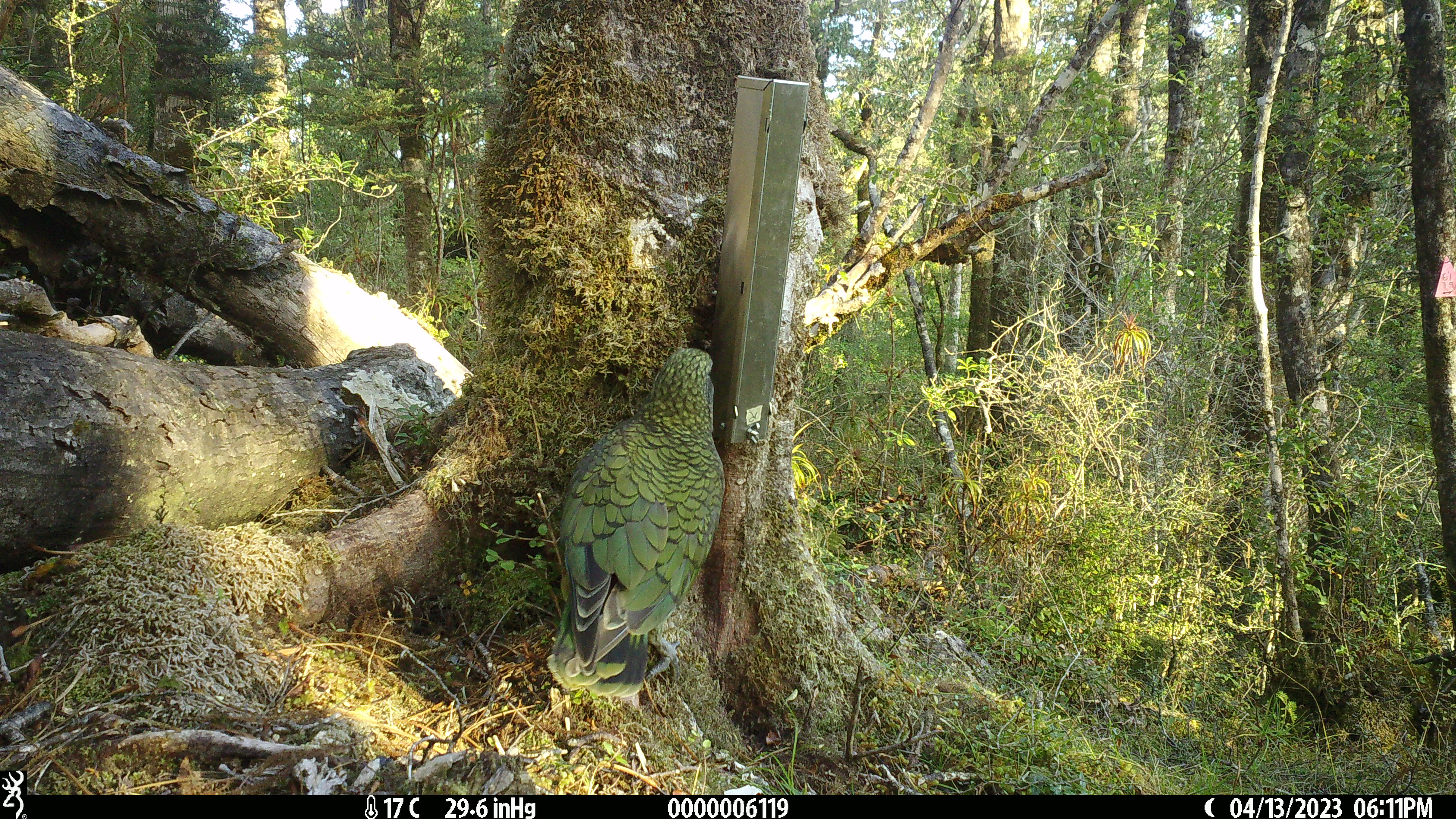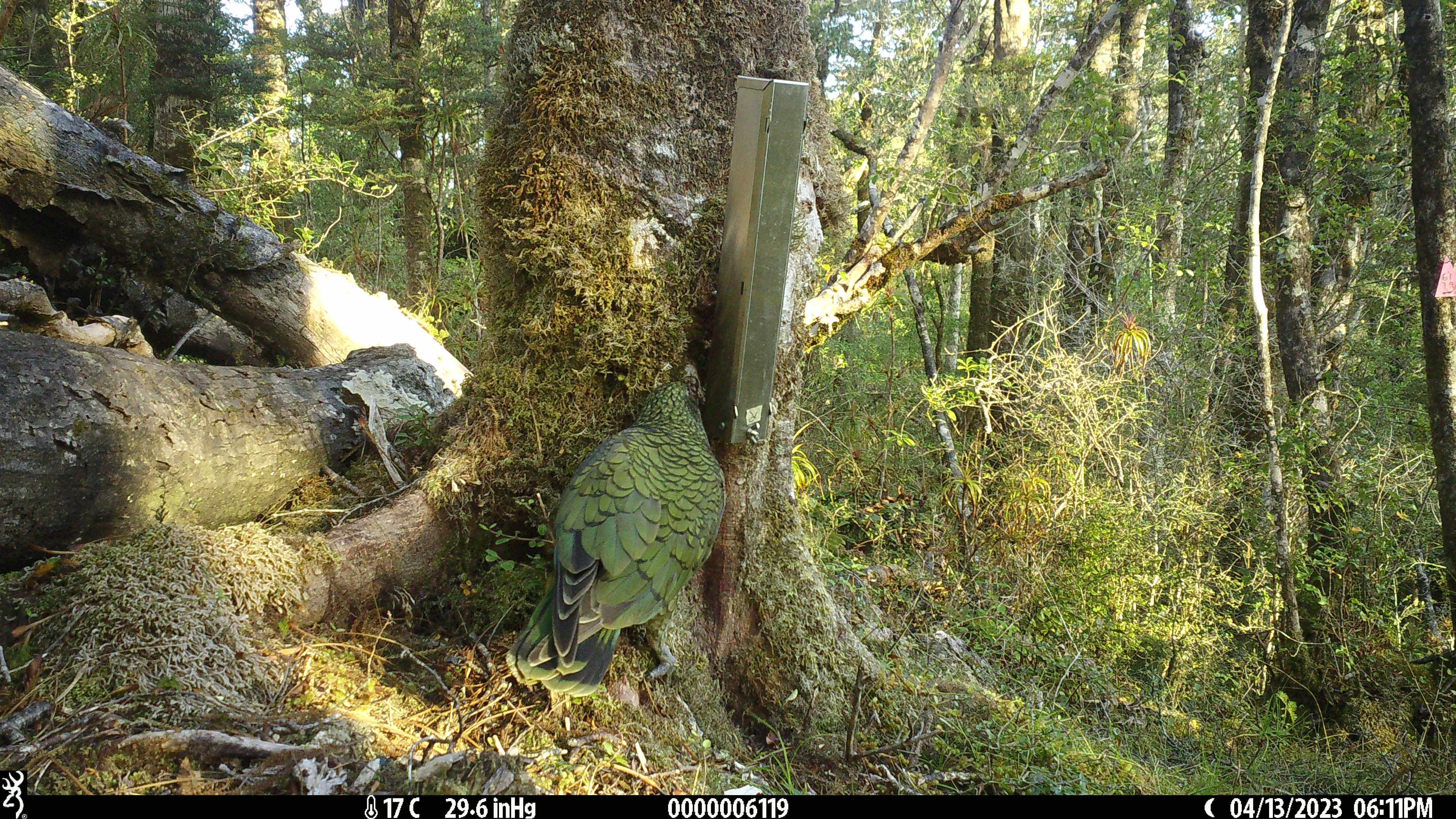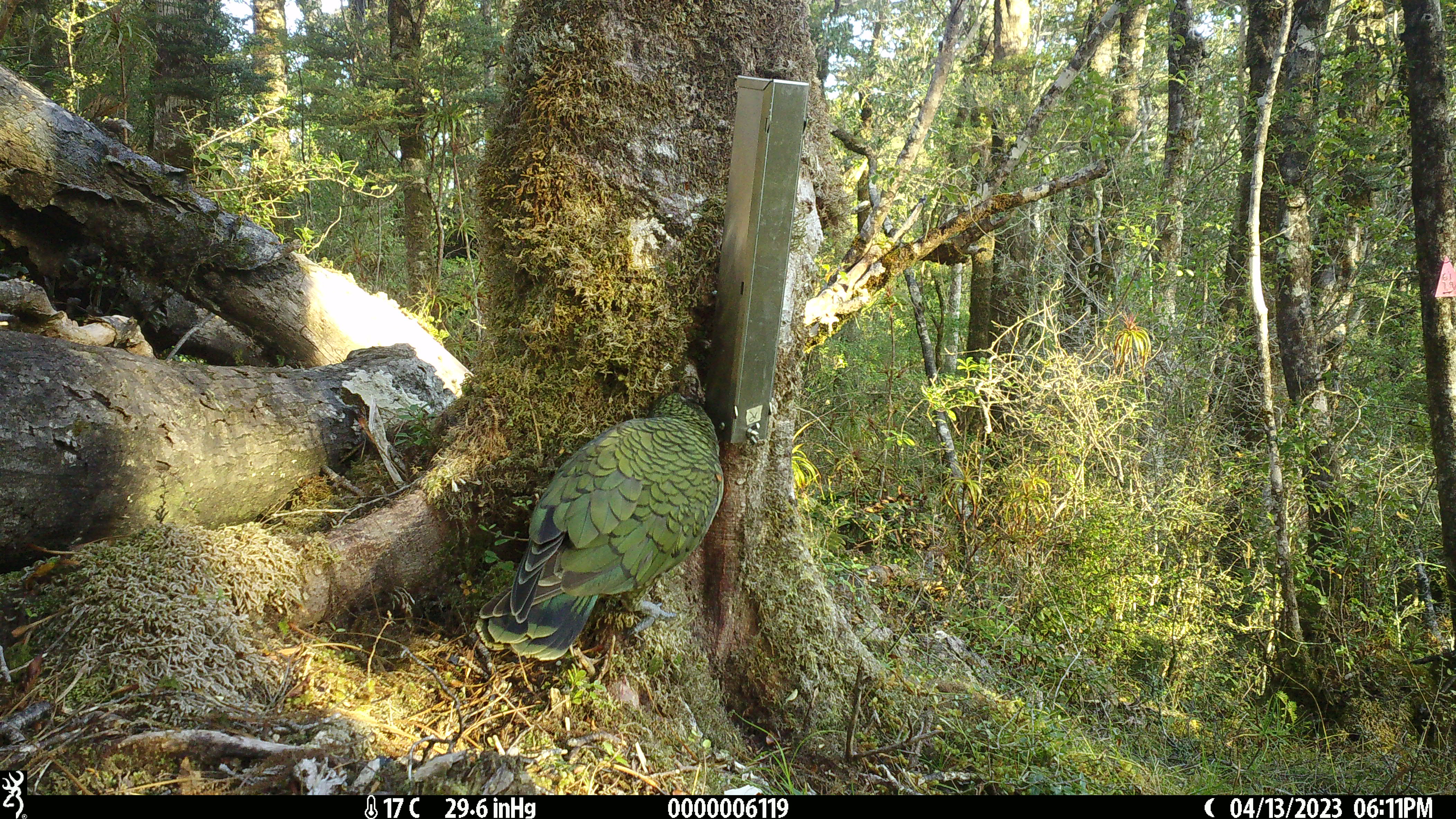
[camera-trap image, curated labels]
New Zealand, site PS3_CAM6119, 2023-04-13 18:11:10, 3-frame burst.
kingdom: Animalia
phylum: Chordata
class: Aves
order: Psittaciformes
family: Strigopidae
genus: Nestor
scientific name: Nestor notabilis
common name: kea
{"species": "kea (Nestor notabilis)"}